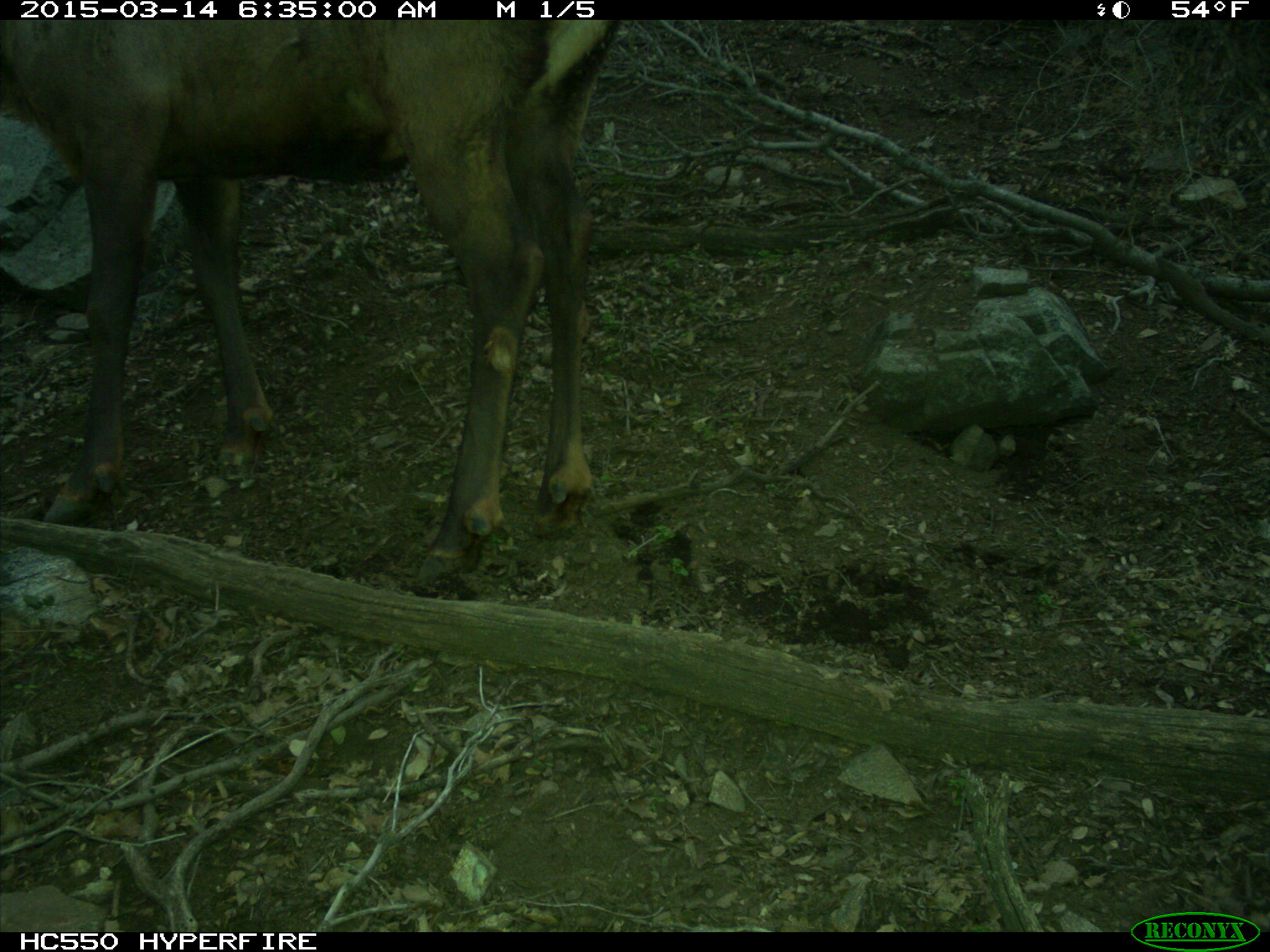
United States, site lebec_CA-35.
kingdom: Animalia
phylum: Chordata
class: Mammalia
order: Artiodactyla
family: Cervidae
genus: Cervus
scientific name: Cervus canadensis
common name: elk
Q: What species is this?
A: Cervus canadensis (elk).